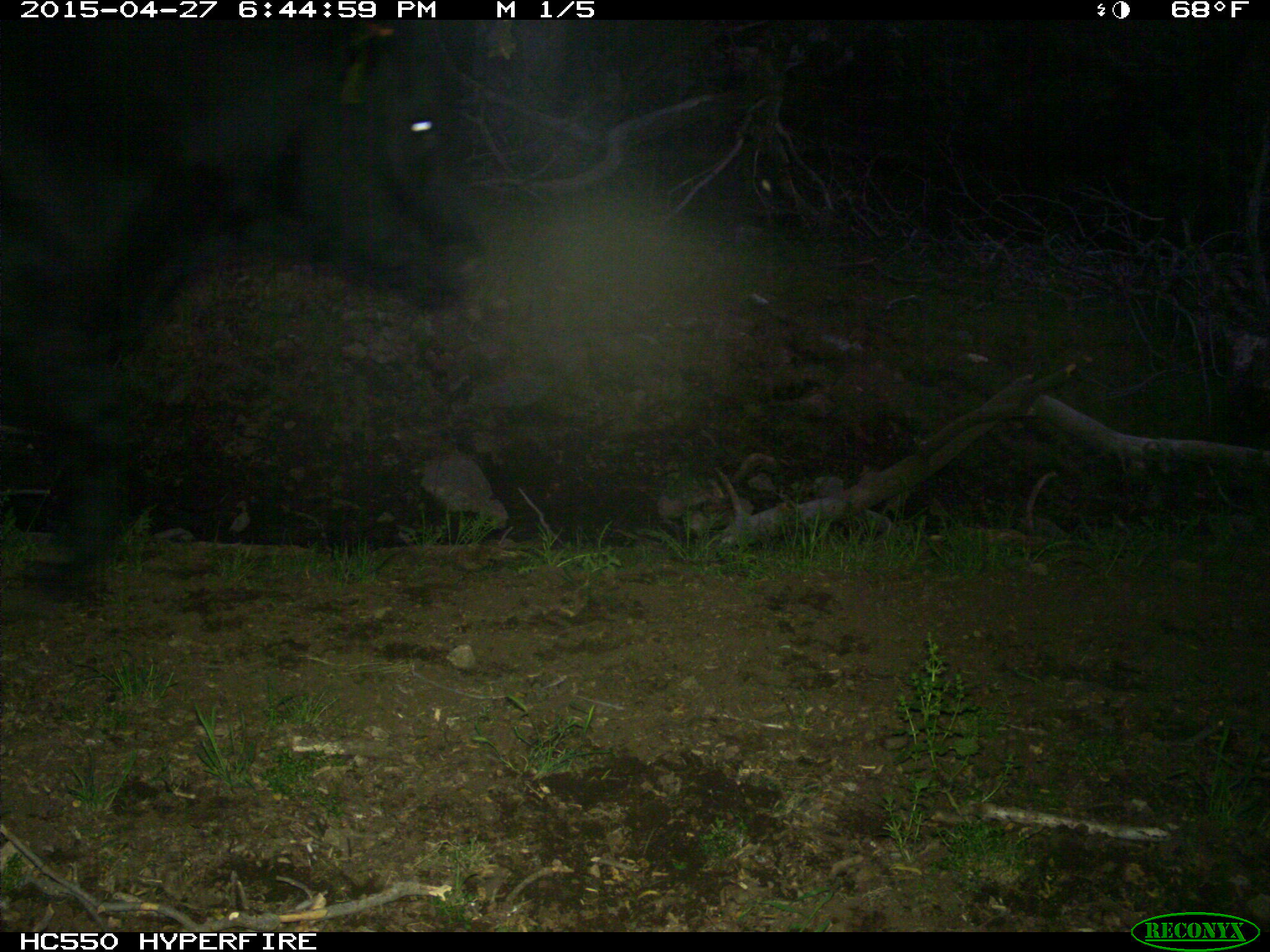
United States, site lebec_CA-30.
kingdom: Animalia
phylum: Chordata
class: Mammalia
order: Artiodactyla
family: Bovidae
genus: Bos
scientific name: Bos taurus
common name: domestic cow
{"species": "Bos taurus (domestic cow)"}